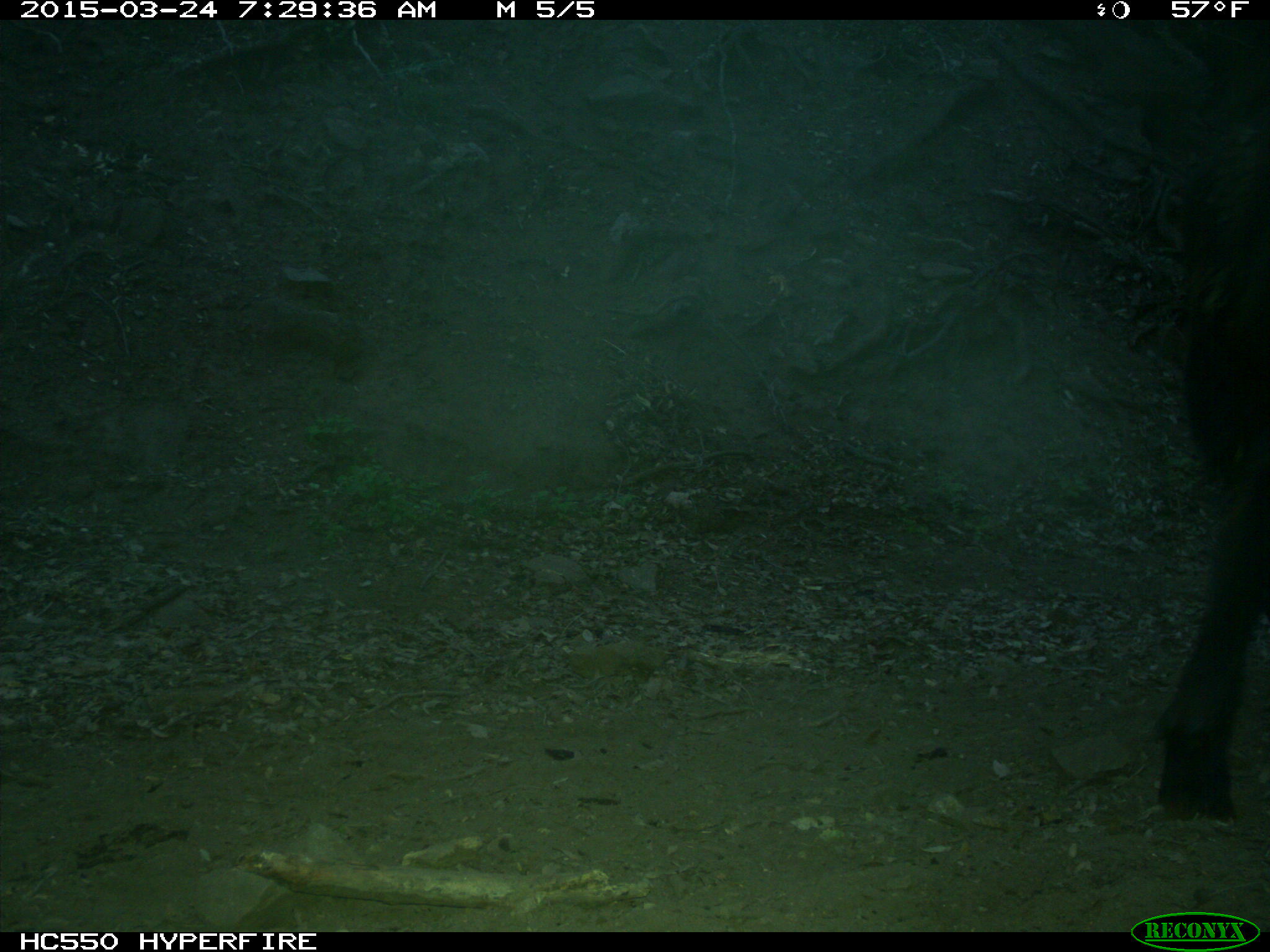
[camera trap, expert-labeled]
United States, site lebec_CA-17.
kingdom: Animalia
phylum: Chordata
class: Mammalia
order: Artiodactyla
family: Bovidae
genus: Bos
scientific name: Bos taurus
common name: domestic cow